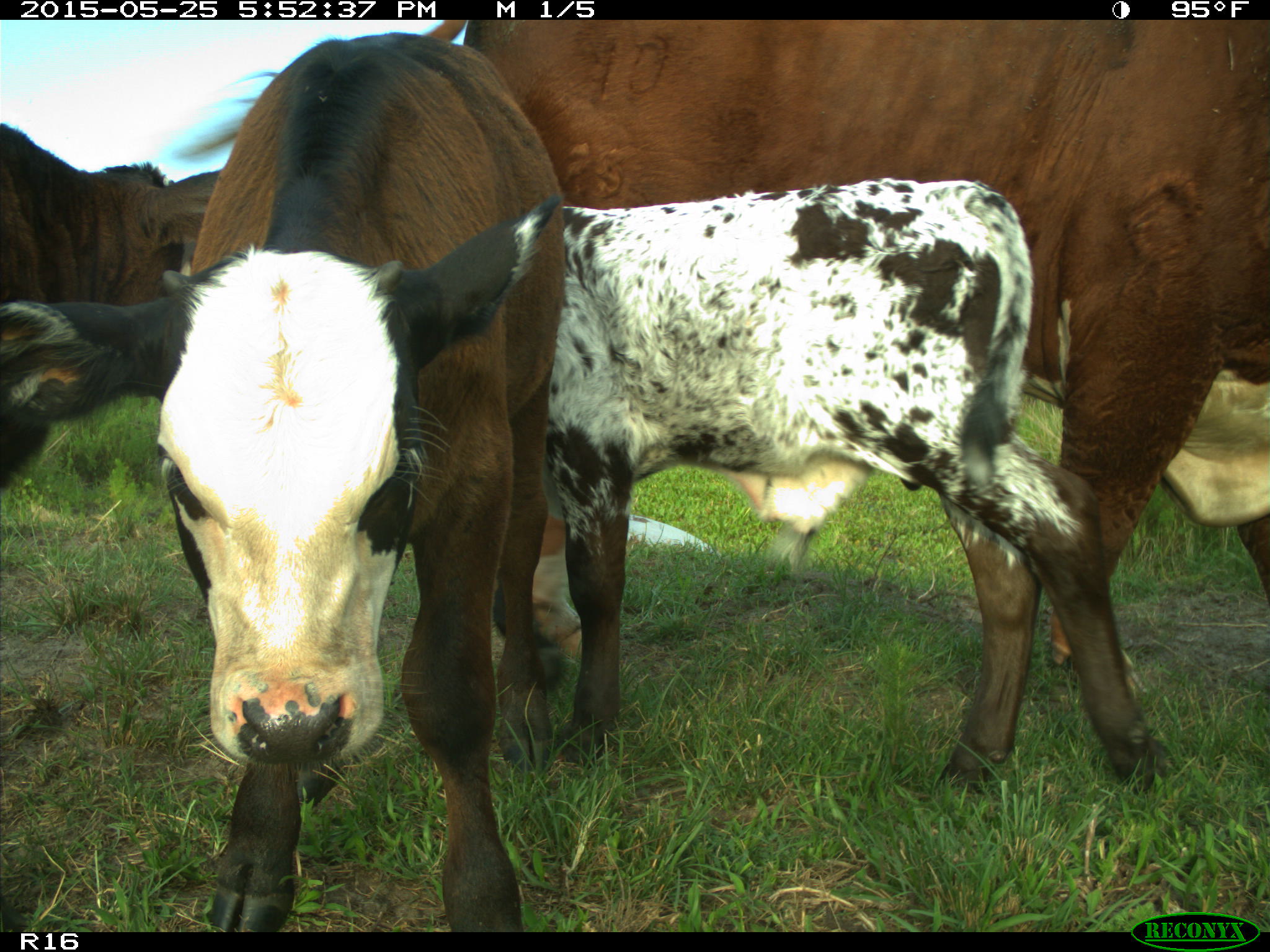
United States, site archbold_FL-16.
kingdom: Animalia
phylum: Chordata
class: Mammalia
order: Artiodactyla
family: Bovidae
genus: Bos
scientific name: Bos taurus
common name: domestic cow